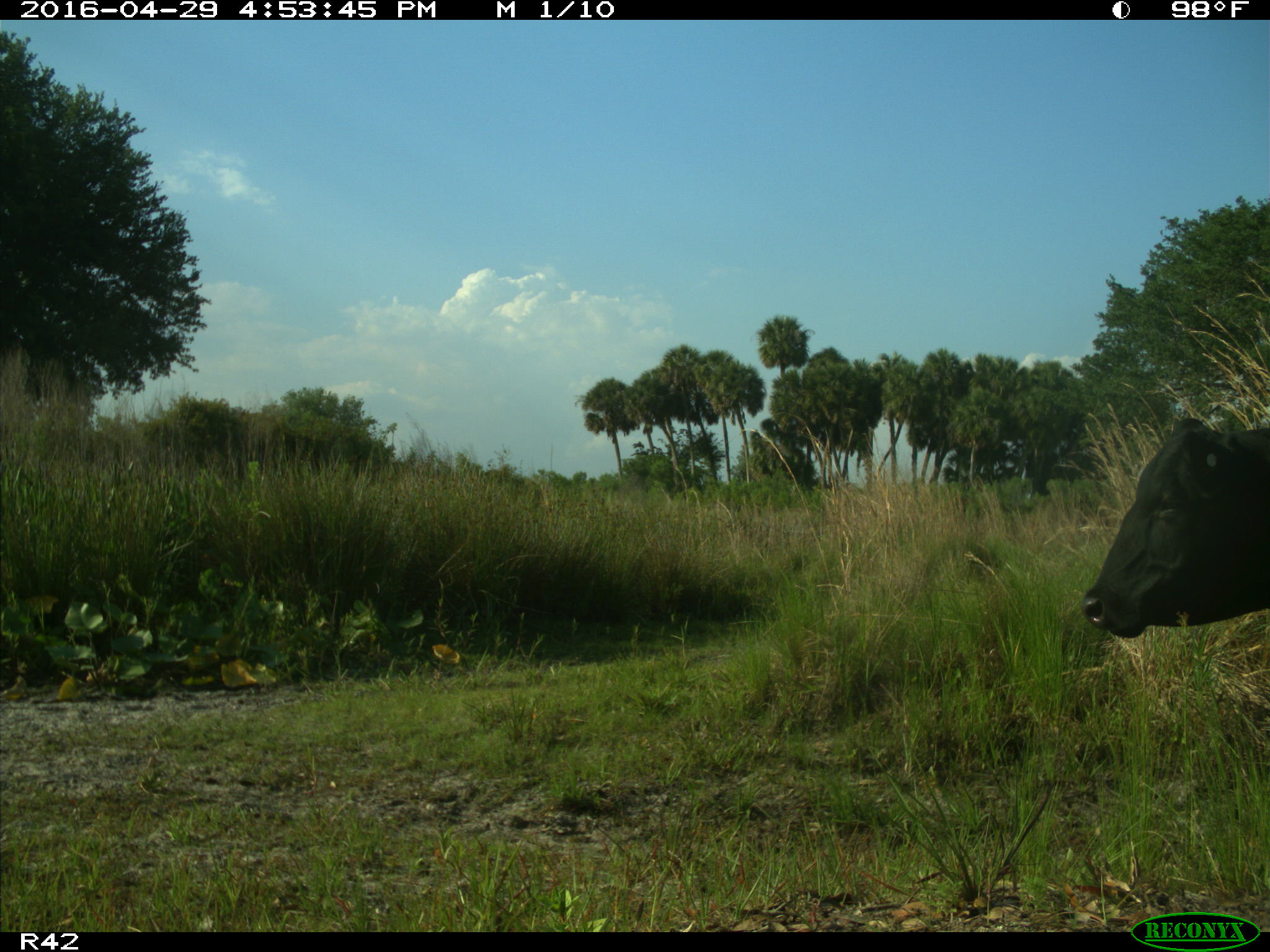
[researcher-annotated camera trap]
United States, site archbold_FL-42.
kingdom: Animalia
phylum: Chordata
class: Mammalia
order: Artiodactyla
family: Bovidae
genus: Bos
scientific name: Bos taurus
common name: domestic cow